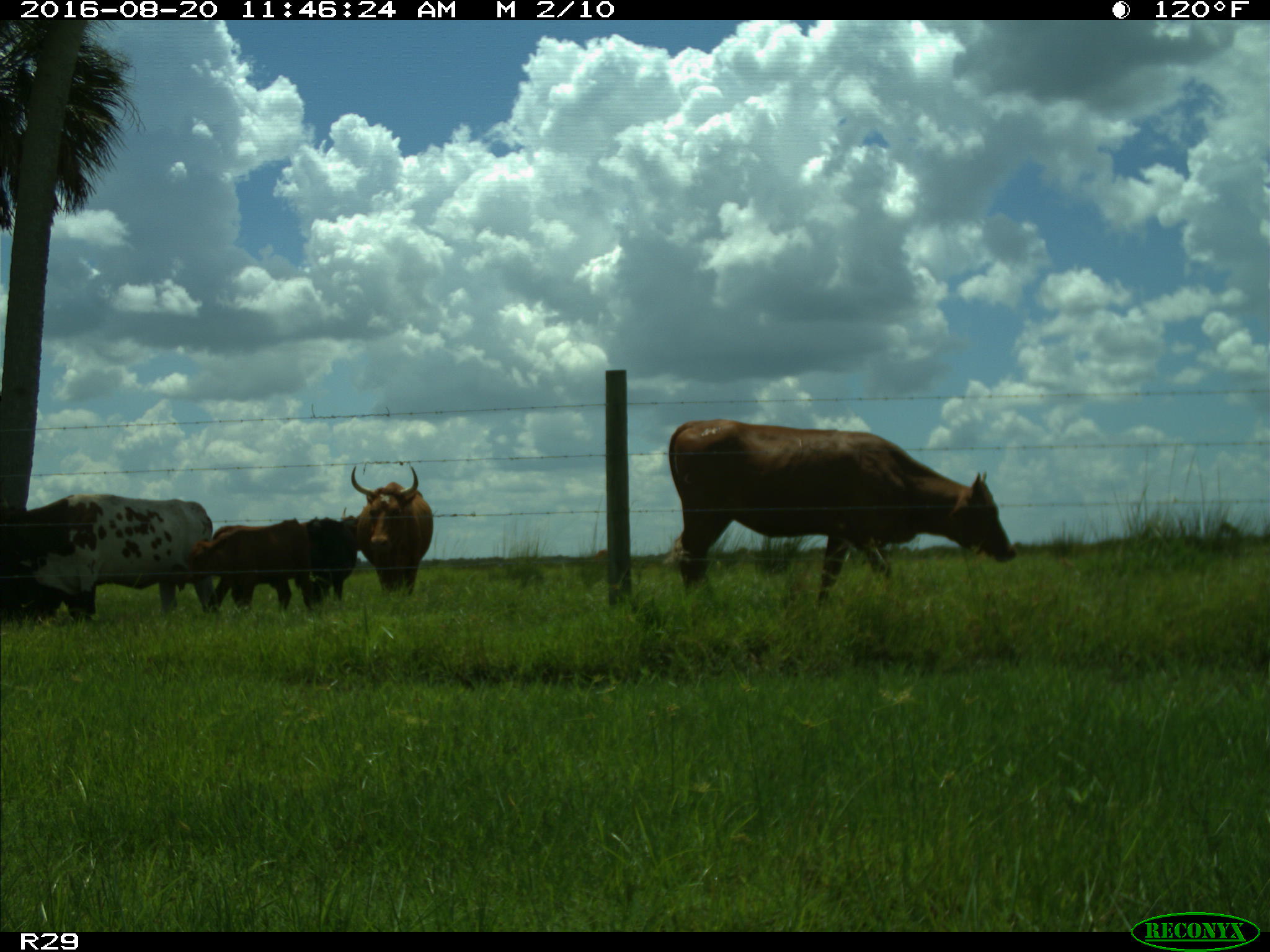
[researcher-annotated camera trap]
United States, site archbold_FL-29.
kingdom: Animalia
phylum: Chordata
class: Mammalia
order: Artiodactyla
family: Bovidae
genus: Bos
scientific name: Bos taurus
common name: domestic cow